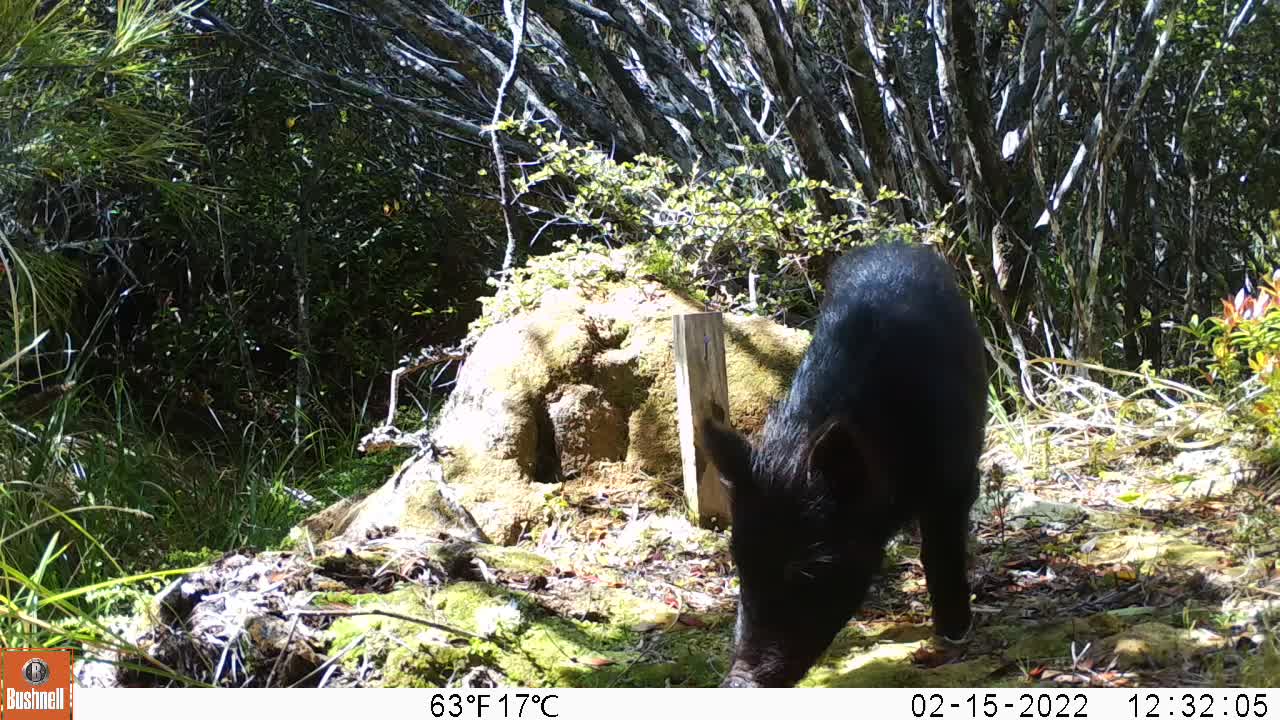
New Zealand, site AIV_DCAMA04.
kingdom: Animalia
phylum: Chordata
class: Mammalia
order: Artiodactyla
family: Suidae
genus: Sus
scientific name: Sus scrofa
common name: pig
Pig (Sus scrofa).